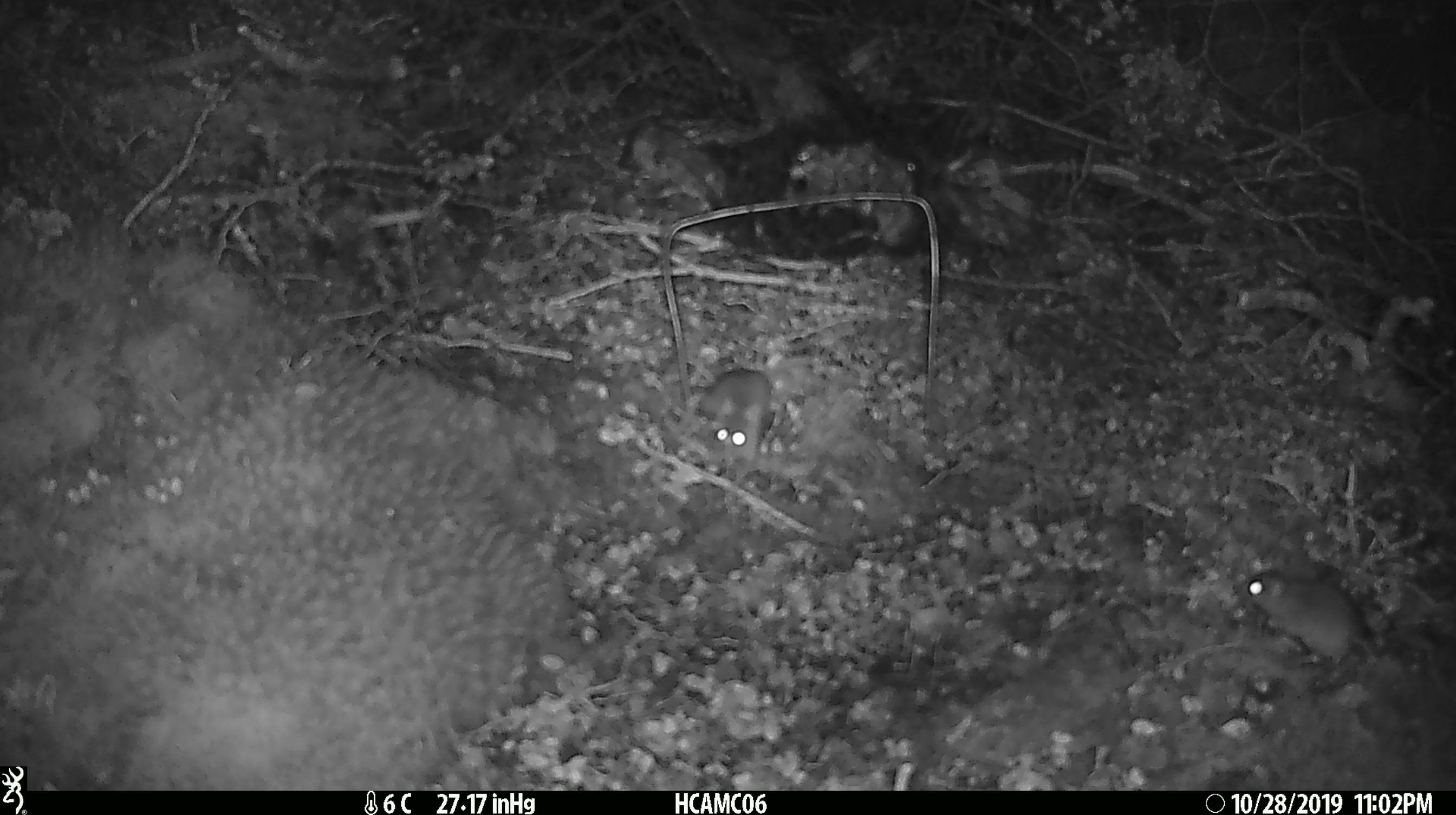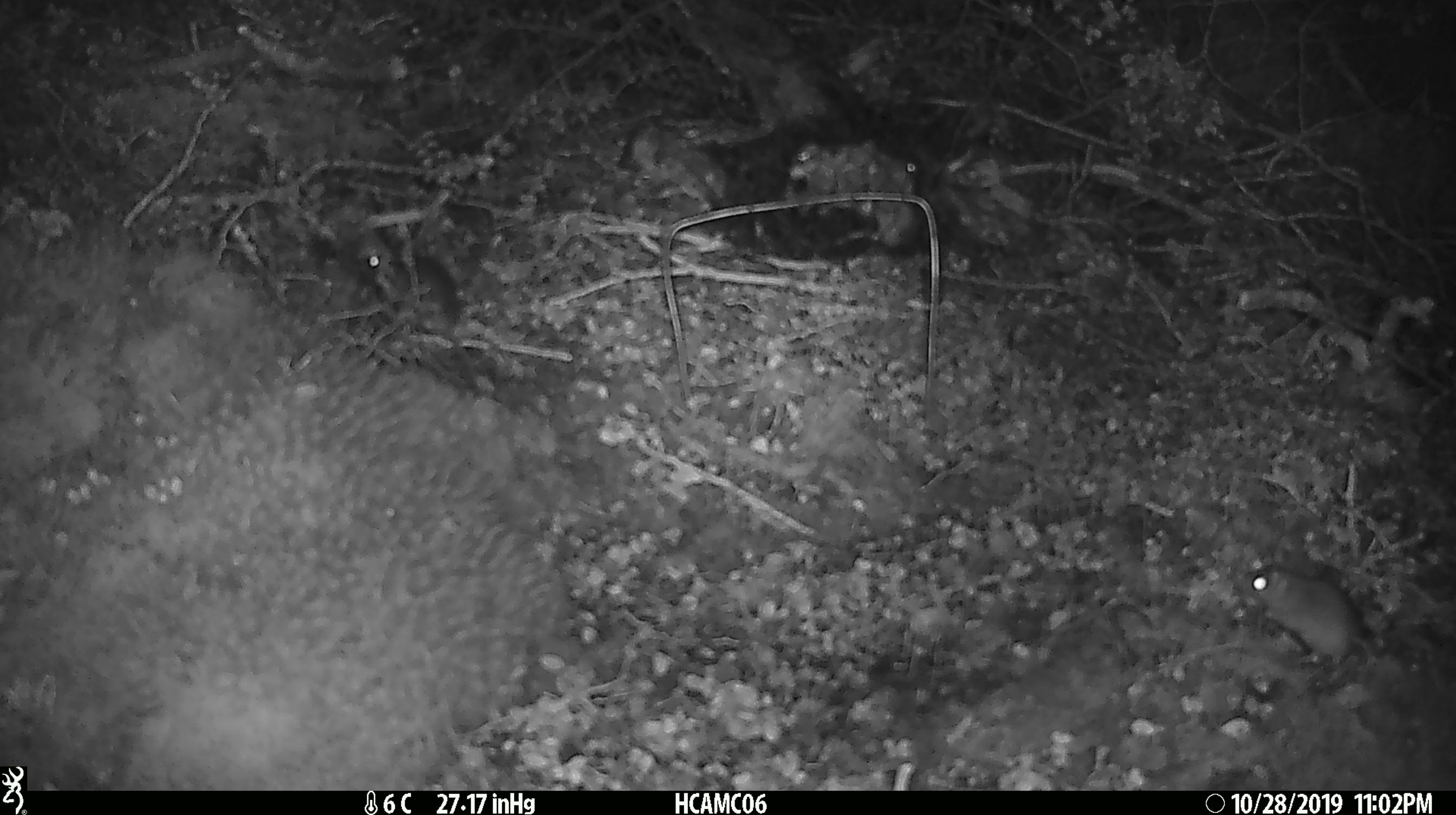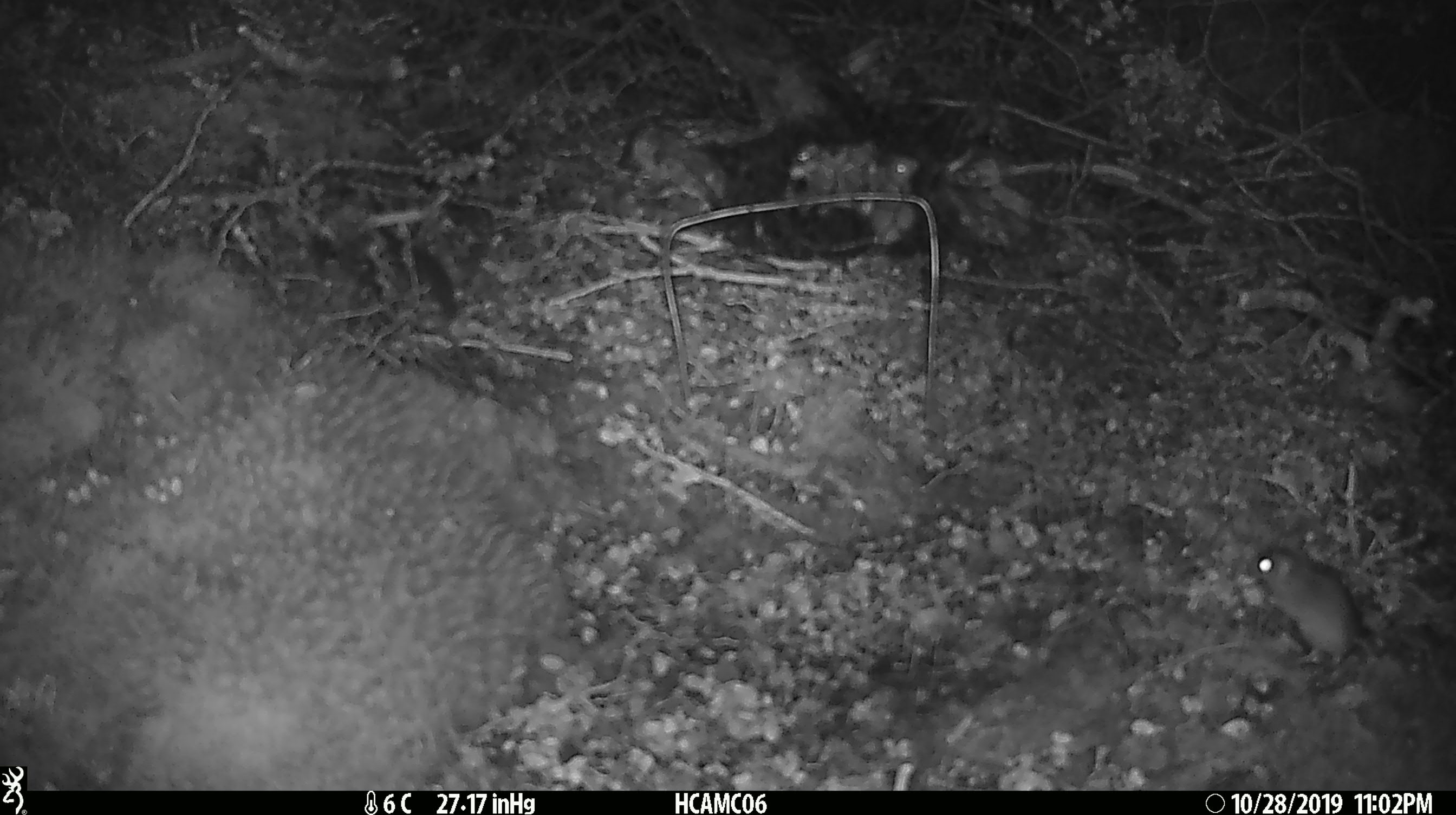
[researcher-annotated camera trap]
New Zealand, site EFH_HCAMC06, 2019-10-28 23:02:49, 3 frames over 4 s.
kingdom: Animalia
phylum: Chordata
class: Mammalia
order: Rodentia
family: Muridae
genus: Mus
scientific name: Mus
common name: mouse